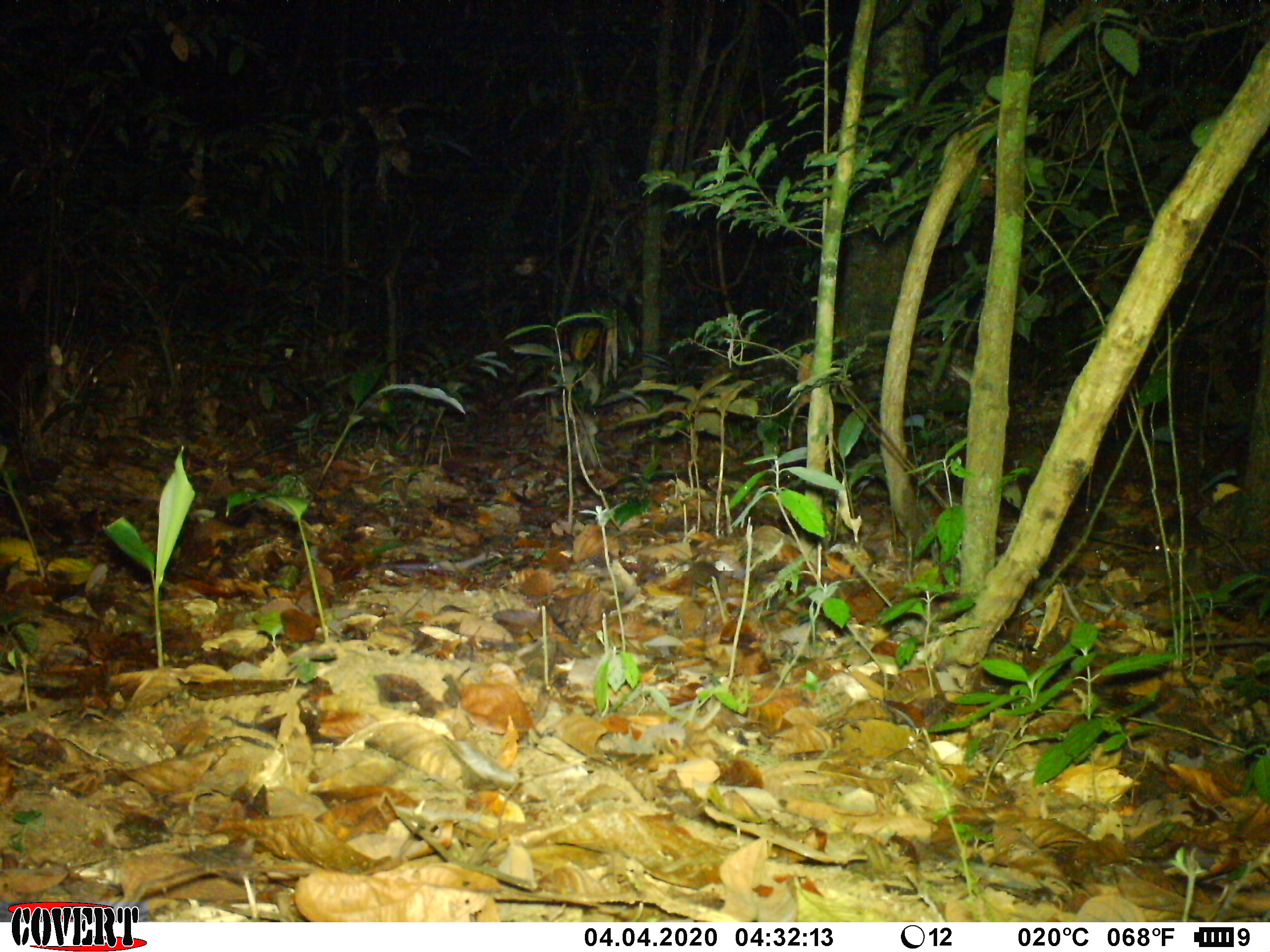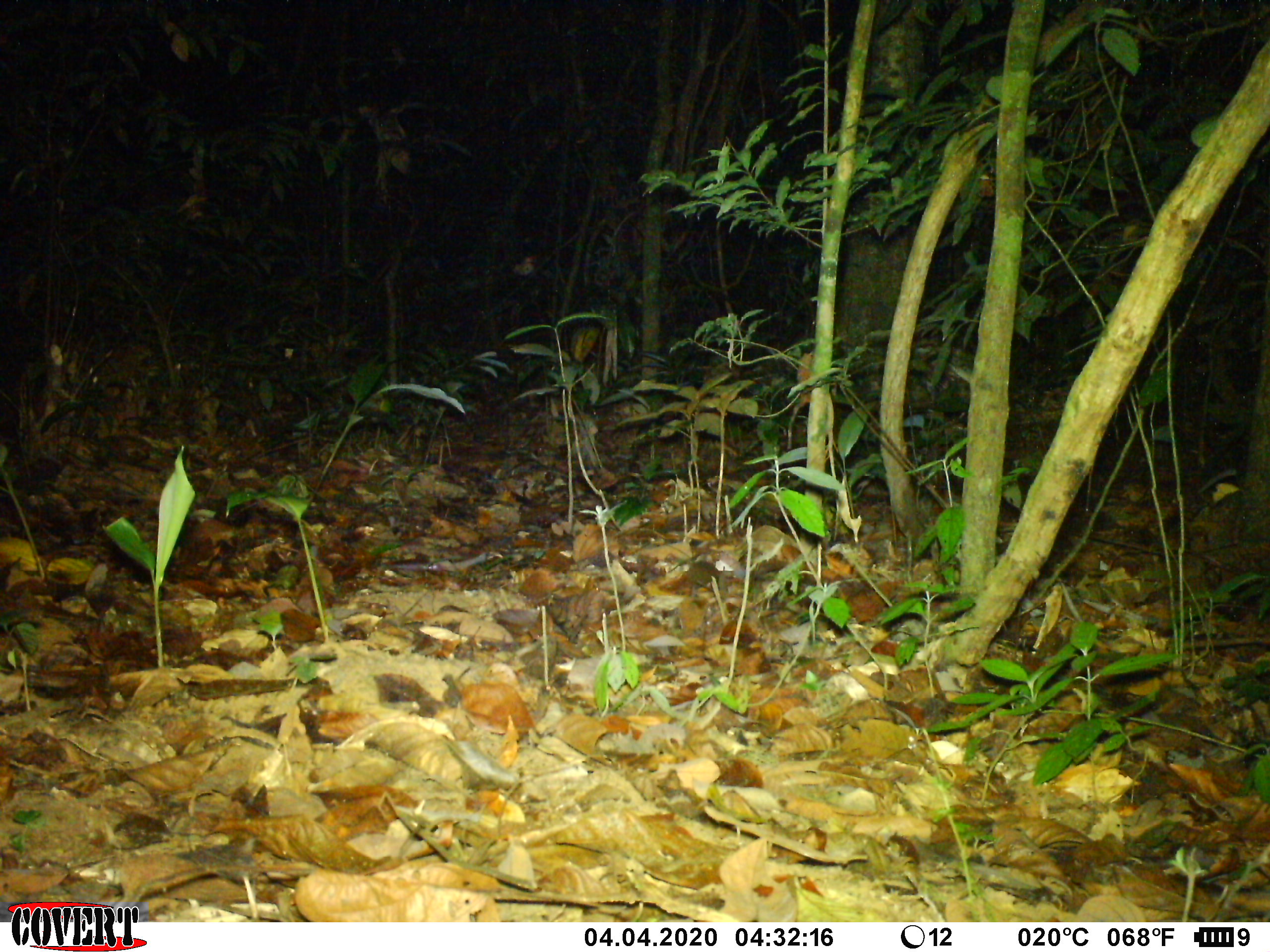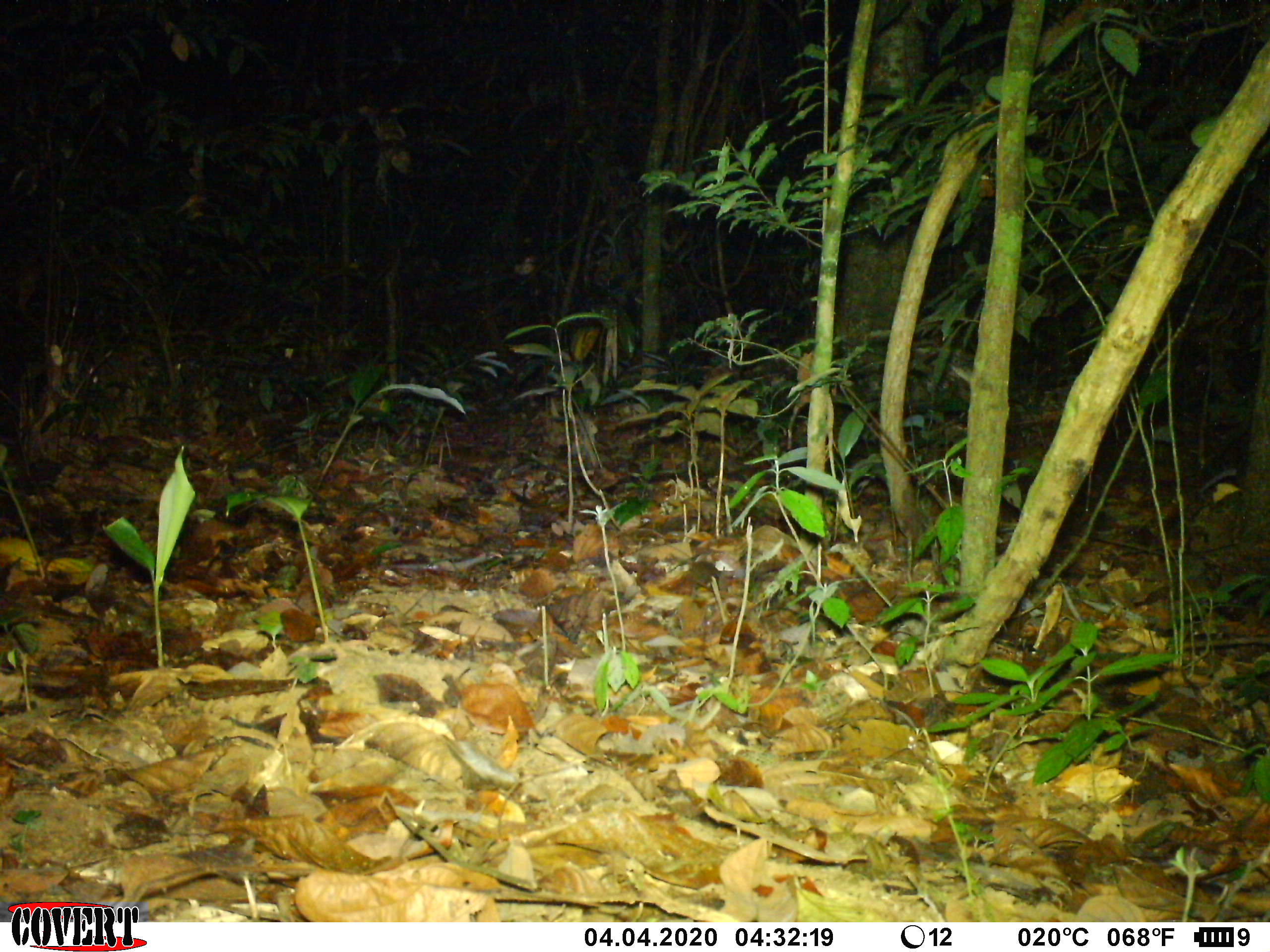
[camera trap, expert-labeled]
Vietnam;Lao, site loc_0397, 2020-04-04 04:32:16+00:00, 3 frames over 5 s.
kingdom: Animalia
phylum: Chordata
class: Mammalia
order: Rodentia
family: Muridae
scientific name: Muridae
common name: old-world mice and rats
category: unidentified murid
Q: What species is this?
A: Unidentified murid (old-world mice and rats) (Muridae).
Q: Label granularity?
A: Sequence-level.